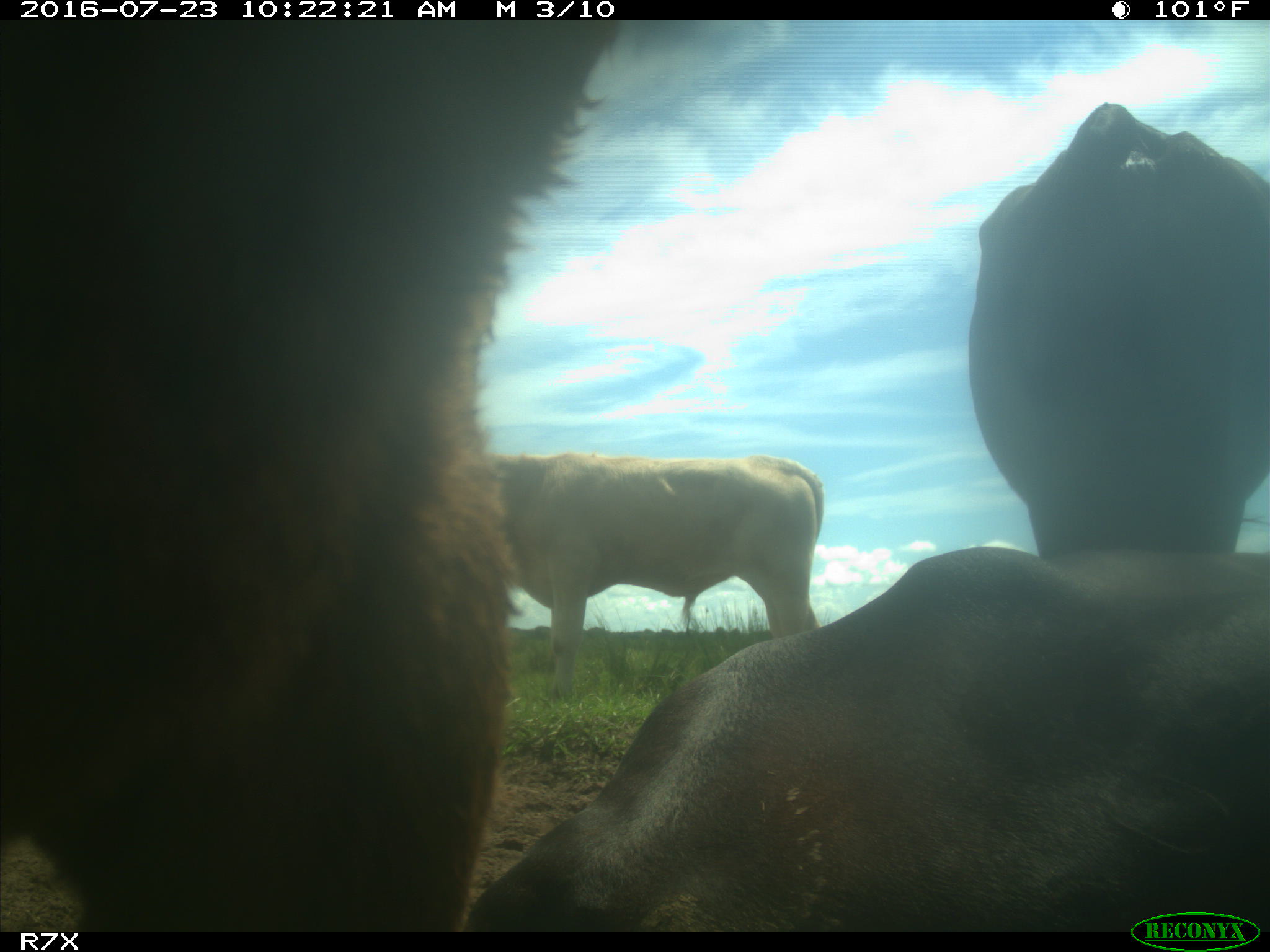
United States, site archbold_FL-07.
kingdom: Animalia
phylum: Chordata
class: Mammalia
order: Artiodactyla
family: Bovidae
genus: Bos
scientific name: Bos taurus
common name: domestic cow